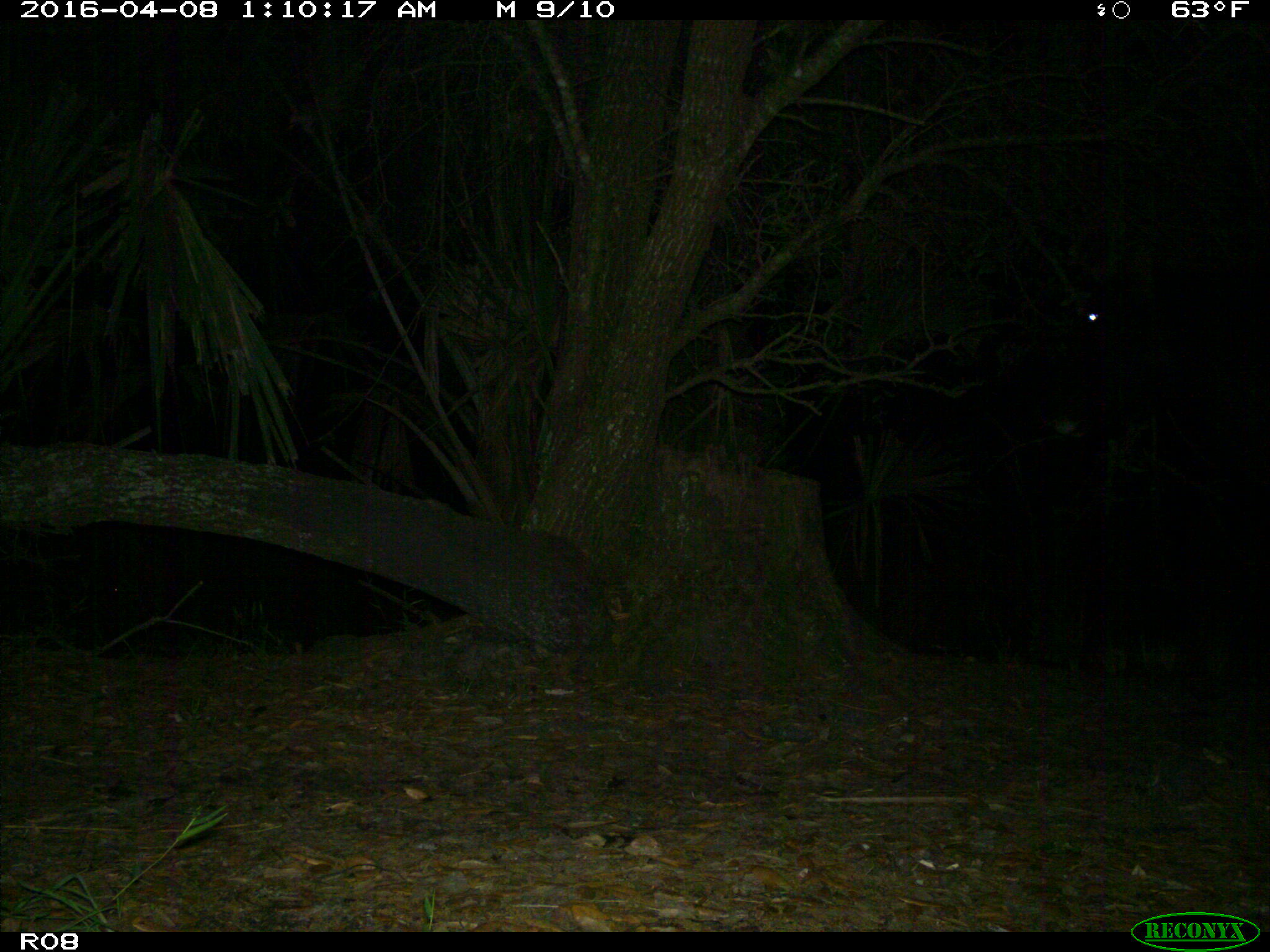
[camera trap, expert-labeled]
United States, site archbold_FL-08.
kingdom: Animalia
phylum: Chordata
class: Mammalia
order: Artiodactyla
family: Bovidae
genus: Bos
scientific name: Bos taurus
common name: domestic cow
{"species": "Bos taurus (domestic cow)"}